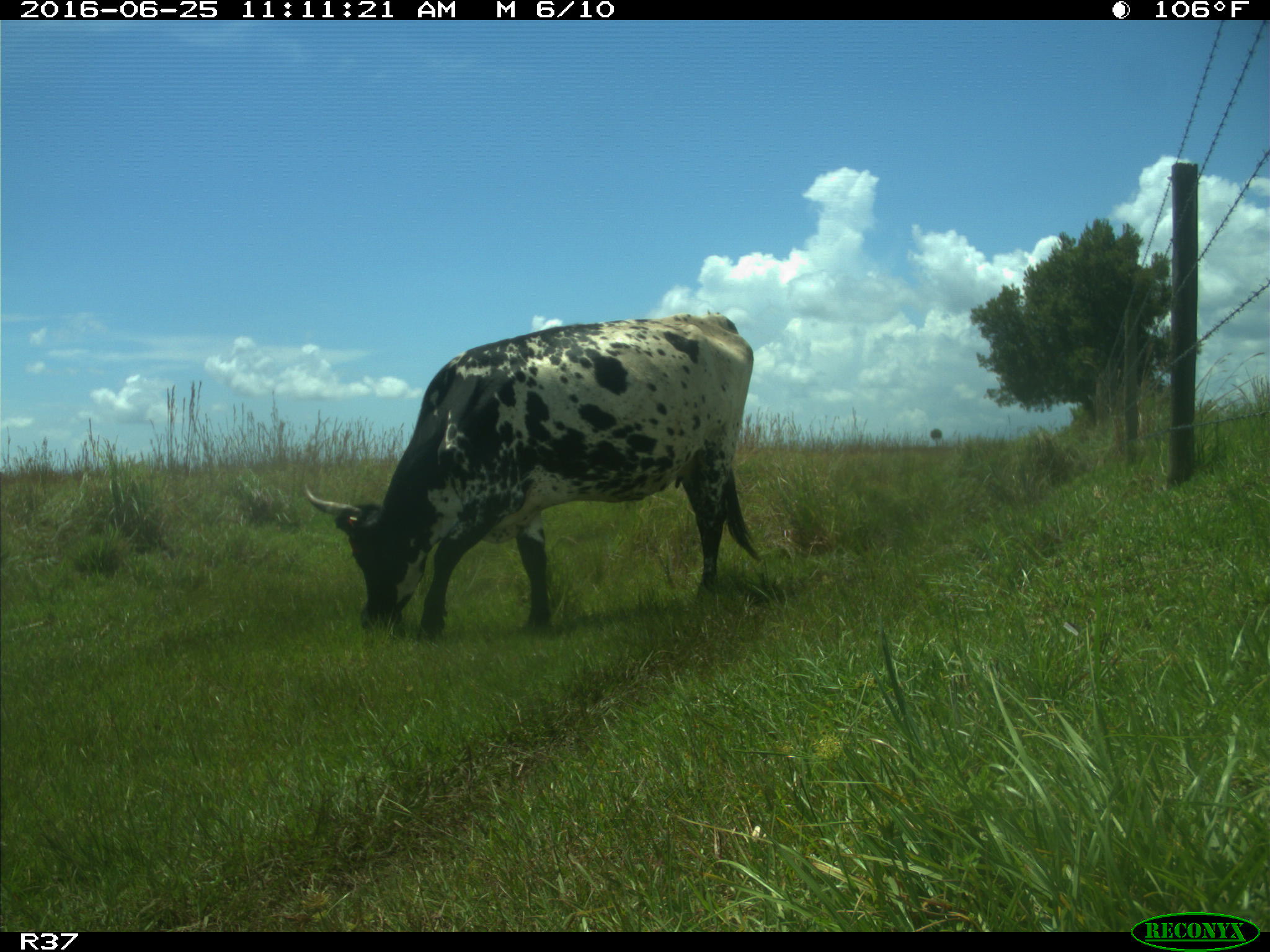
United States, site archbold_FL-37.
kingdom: Animalia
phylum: Chordata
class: Mammalia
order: Artiodactyla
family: Bovidae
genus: Bos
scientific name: Bos taurus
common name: domestic cow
Bos taurus (domestic cow).